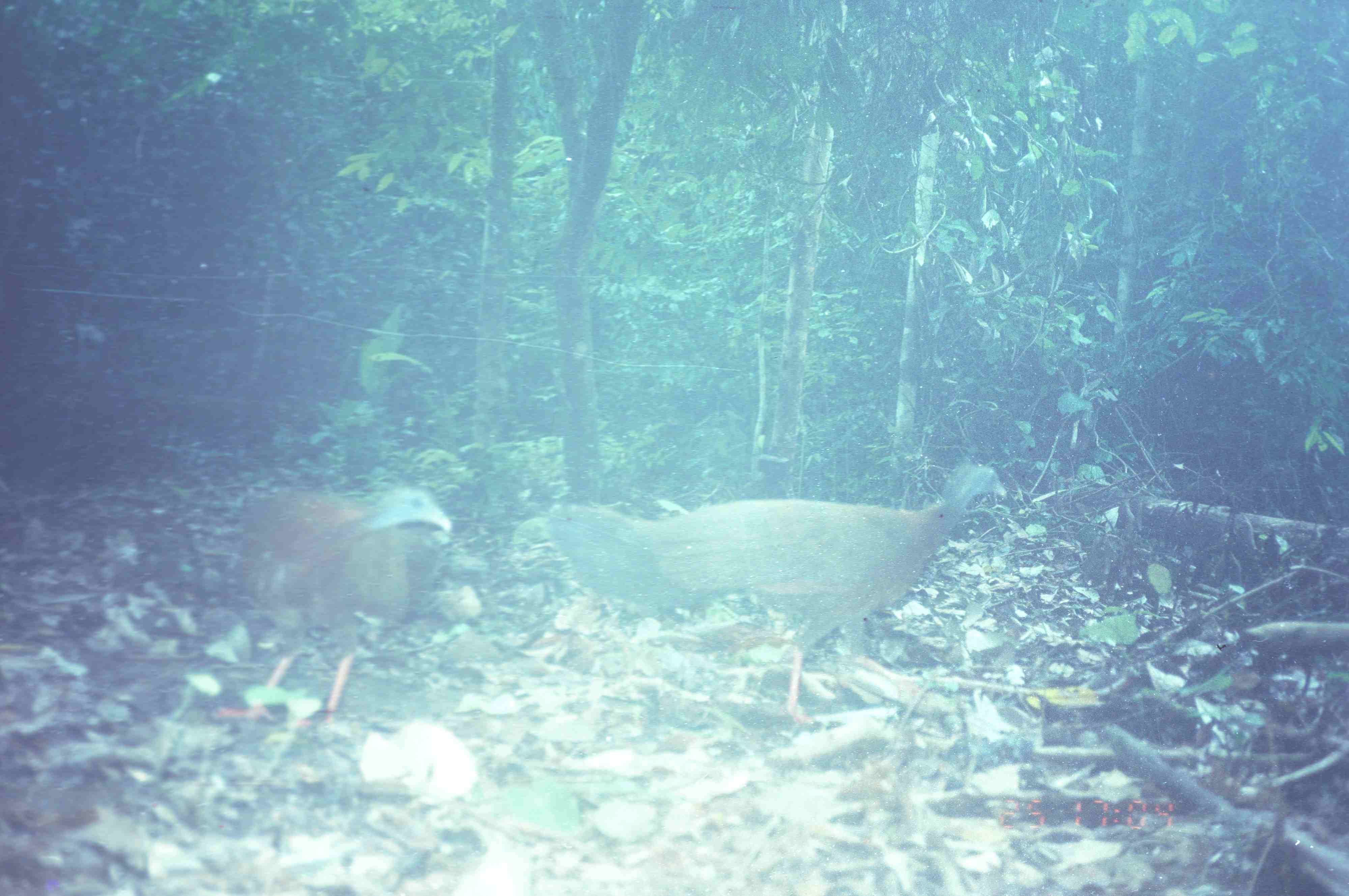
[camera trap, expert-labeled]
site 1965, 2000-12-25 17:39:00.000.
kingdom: Animalia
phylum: Chordata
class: Aves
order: Galliformes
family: Phasianidae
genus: Argusianus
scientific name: Argusianus argus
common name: great argus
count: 2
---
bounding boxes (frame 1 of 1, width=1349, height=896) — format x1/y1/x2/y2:
argusianus argus: 546/461/1008/725; 211/485/454/739